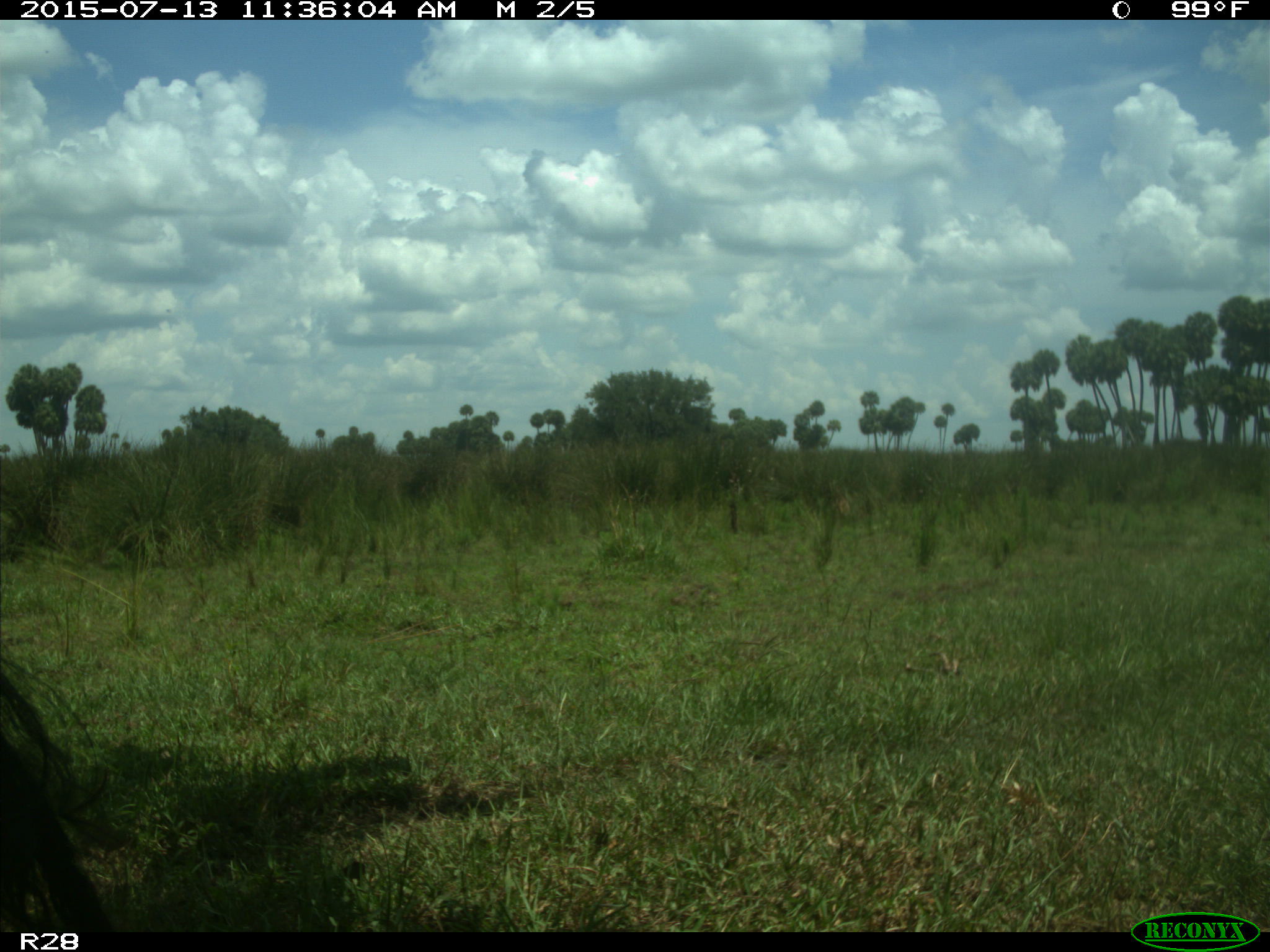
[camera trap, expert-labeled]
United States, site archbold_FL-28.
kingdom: Animalia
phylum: Chordata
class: Mammalia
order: Artiodactyla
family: Bovidae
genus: Bos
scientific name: Bos taurus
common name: domestic cow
Bos taurus (domestic cow).